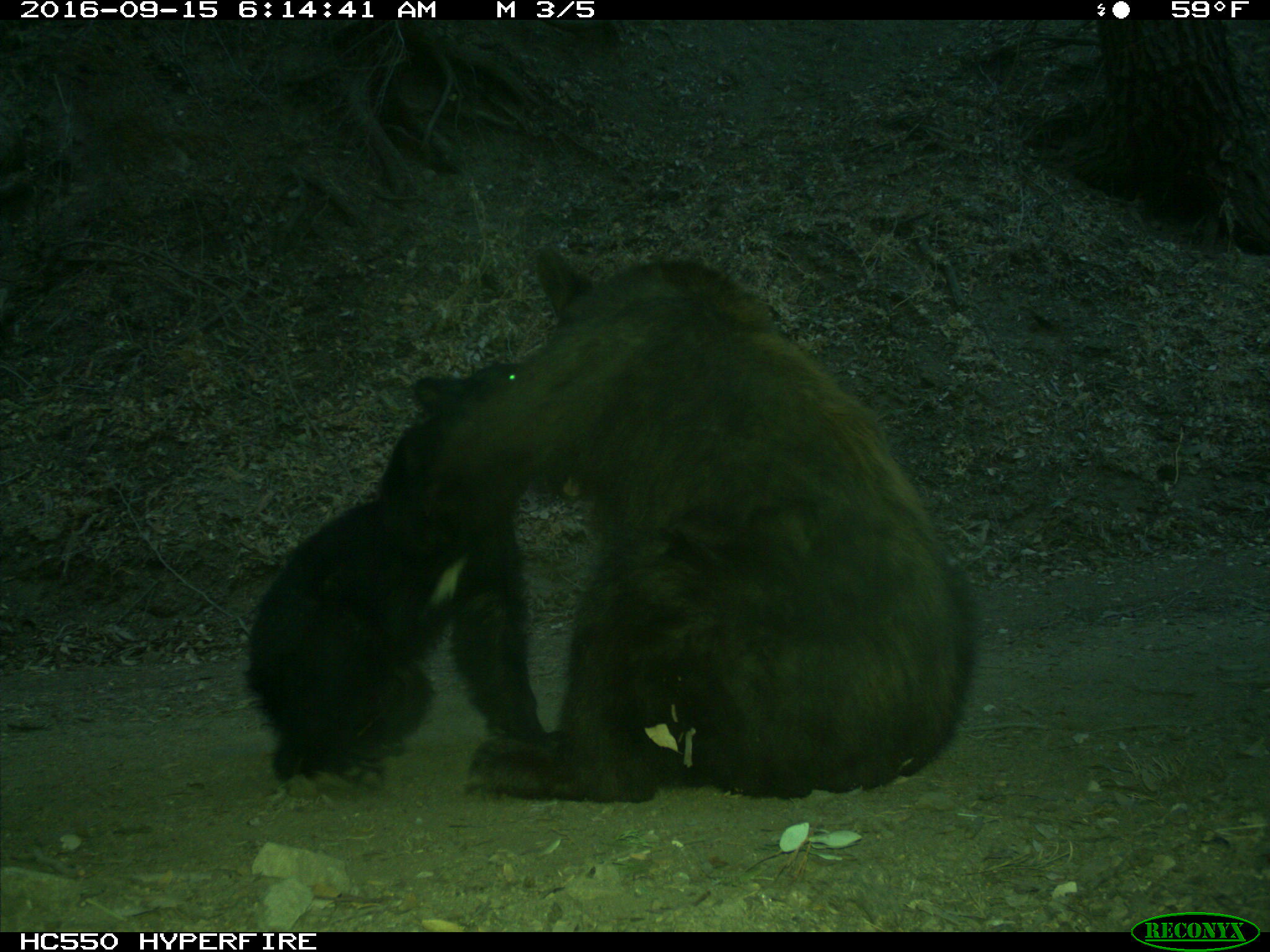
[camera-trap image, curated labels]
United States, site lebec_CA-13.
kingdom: Animalia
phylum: Chordata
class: Mammalia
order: Carnivora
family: Ursidae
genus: Ursus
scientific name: Ursus americanus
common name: american black bear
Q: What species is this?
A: Ursus americanus (american black bear).